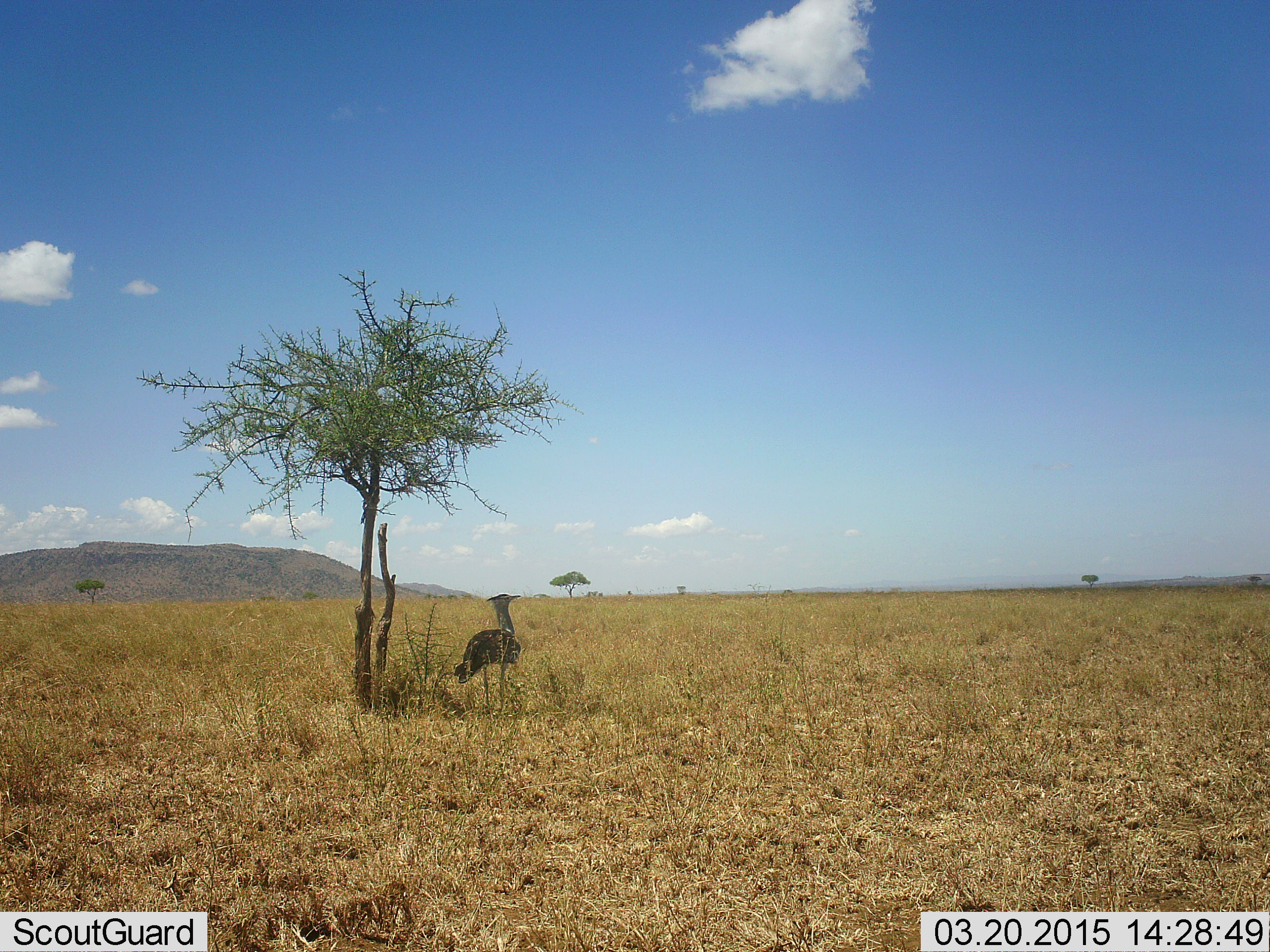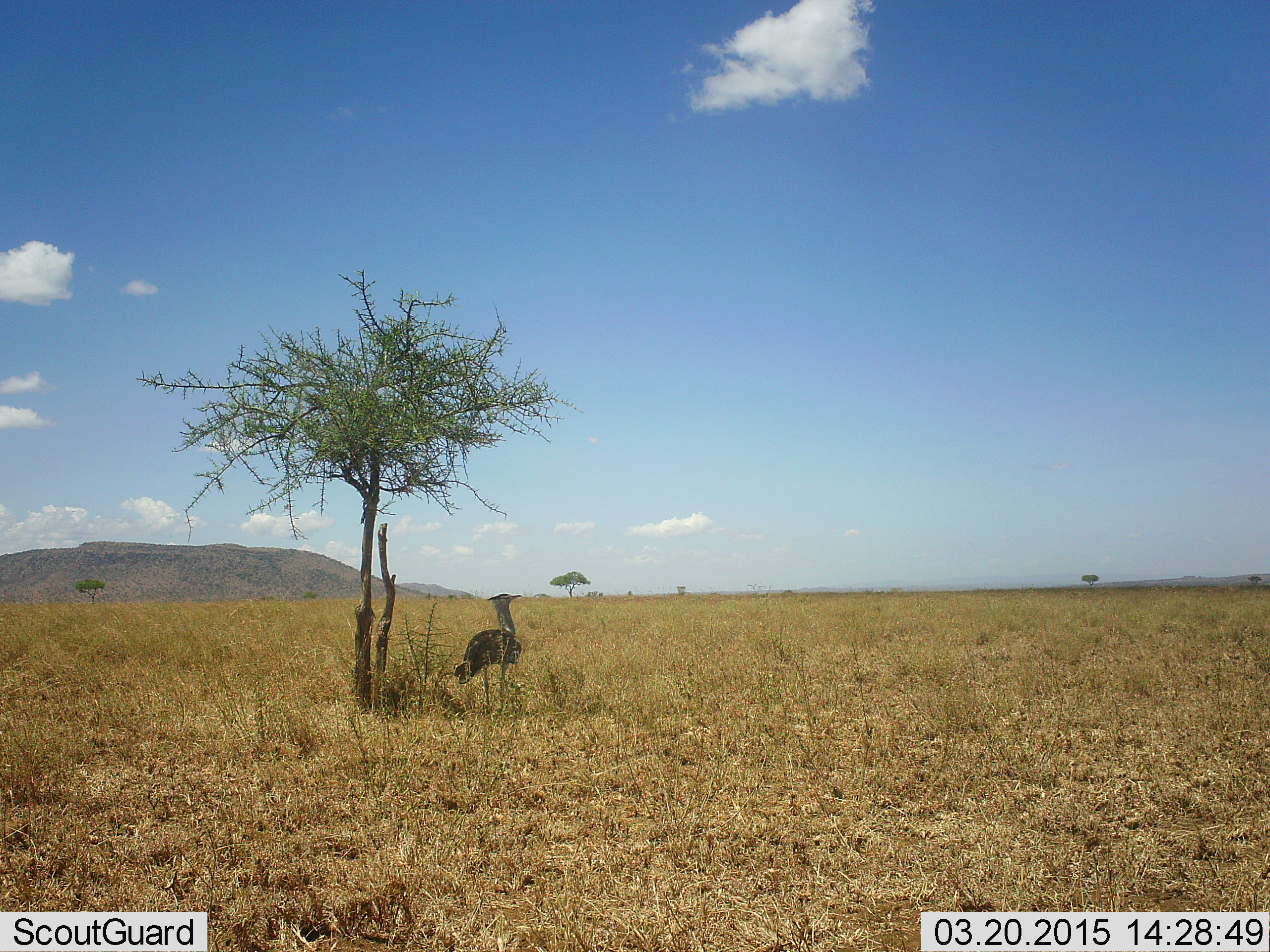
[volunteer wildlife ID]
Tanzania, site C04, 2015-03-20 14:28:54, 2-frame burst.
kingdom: Animalia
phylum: Chordata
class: Aves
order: Otidiformes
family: Otididae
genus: Ardeotis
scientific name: Ardeotis kori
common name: kori bustard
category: koribustard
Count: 1.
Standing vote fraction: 100%.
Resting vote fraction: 0%.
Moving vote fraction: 0%.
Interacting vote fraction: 0%.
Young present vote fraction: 0%.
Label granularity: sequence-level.